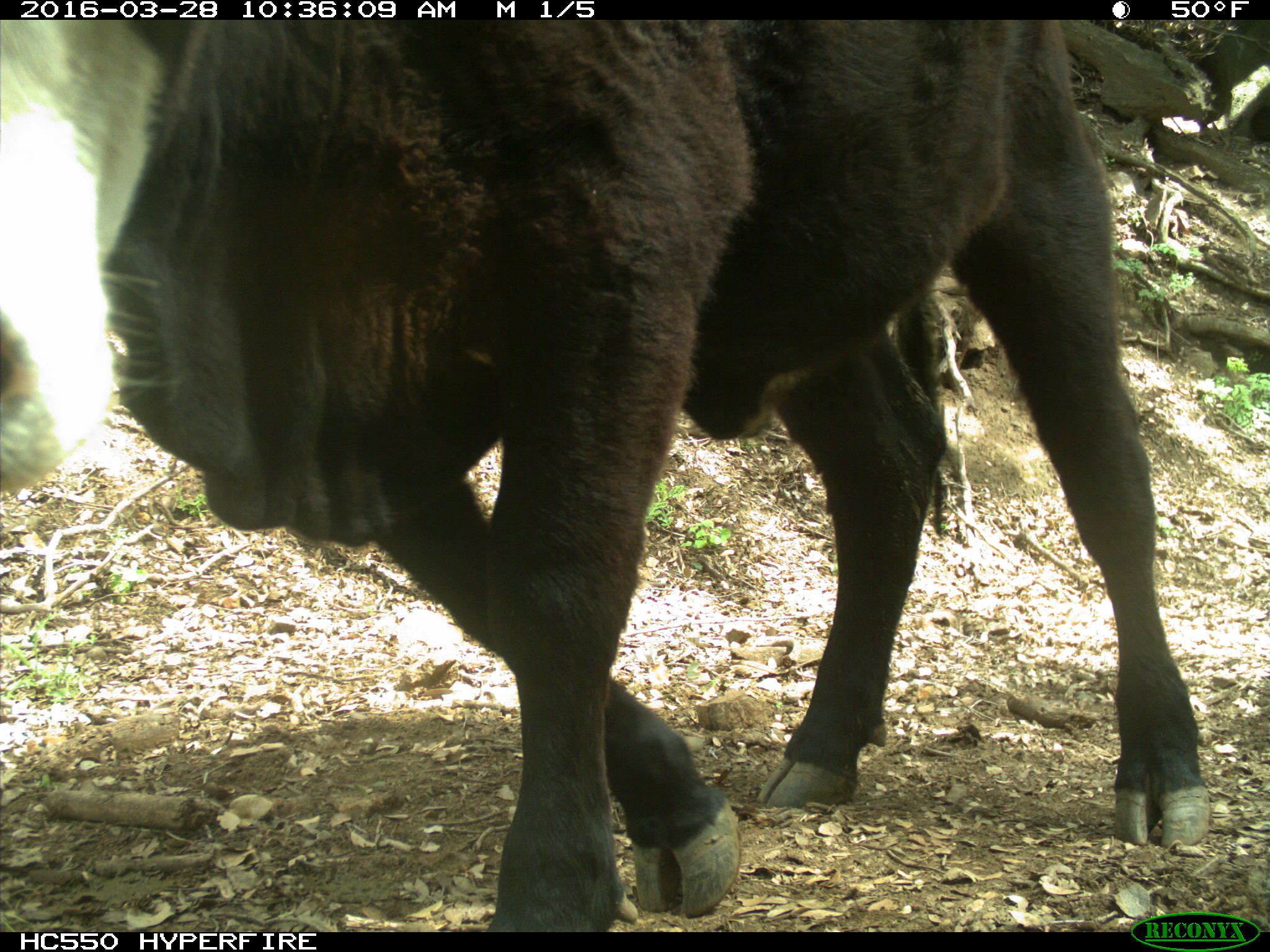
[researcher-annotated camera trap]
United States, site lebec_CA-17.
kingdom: Animalia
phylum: Chordata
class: Mammalia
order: Artiodactyla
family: Bovidae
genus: Bos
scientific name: Bos taurus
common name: domestic cow